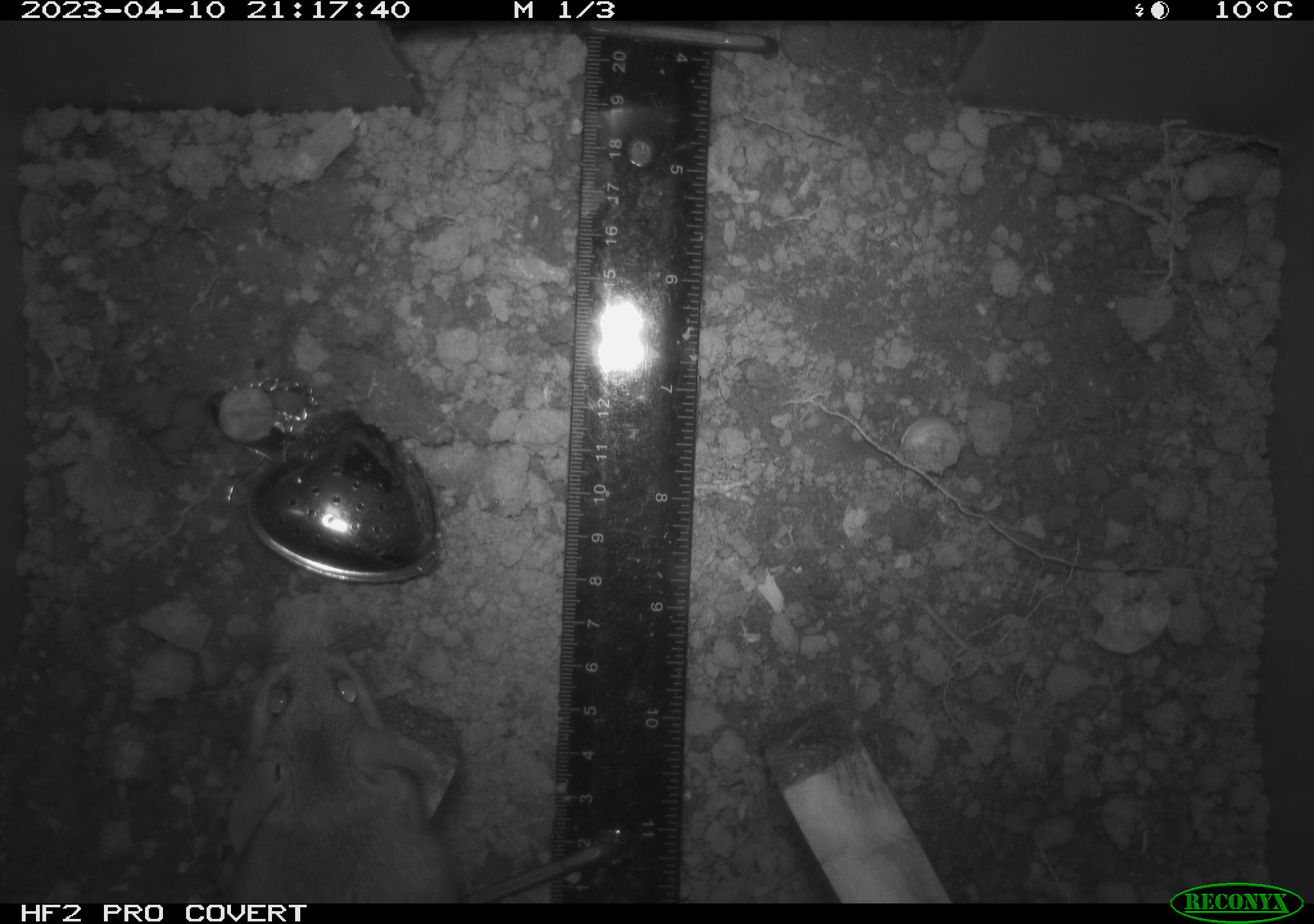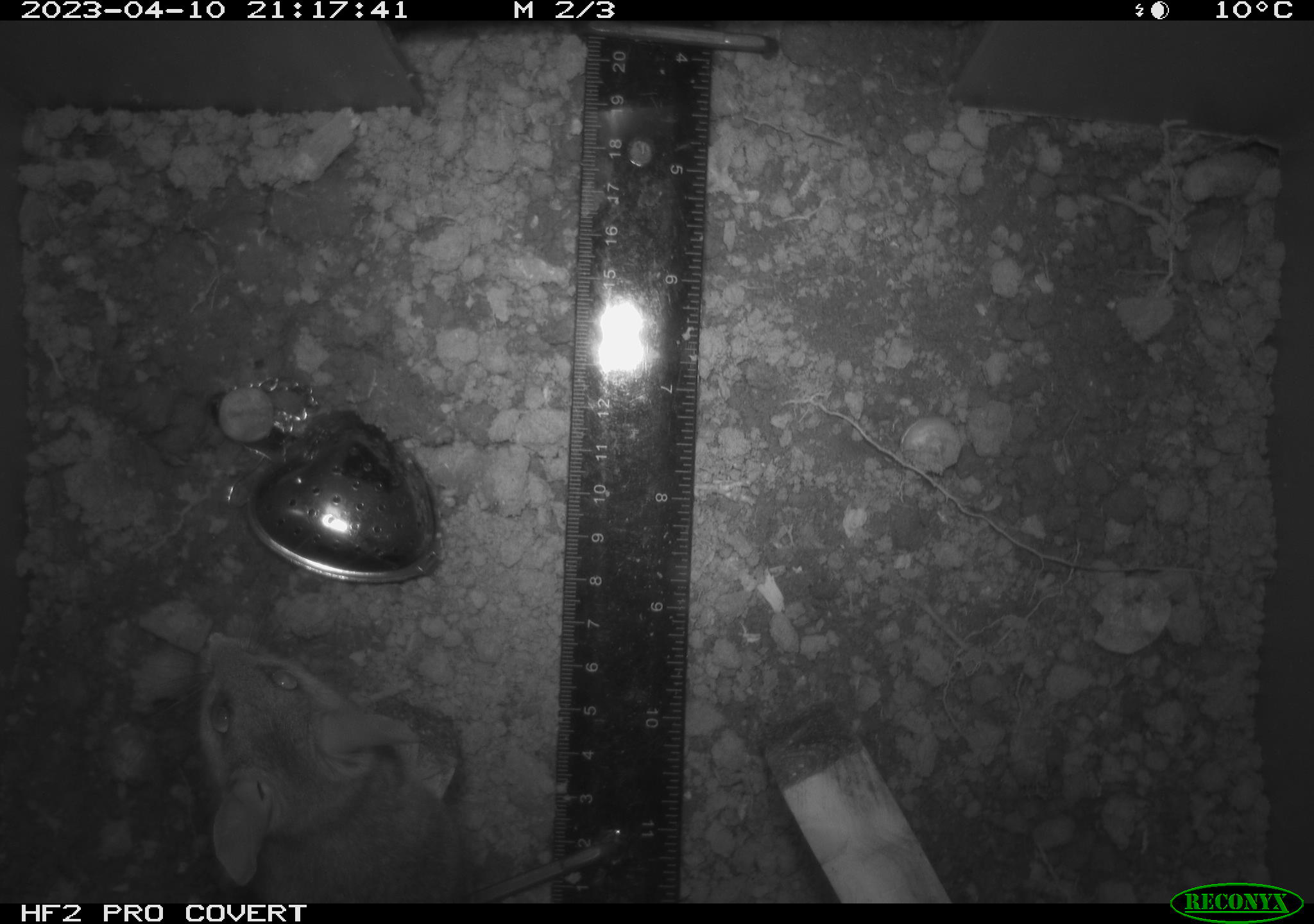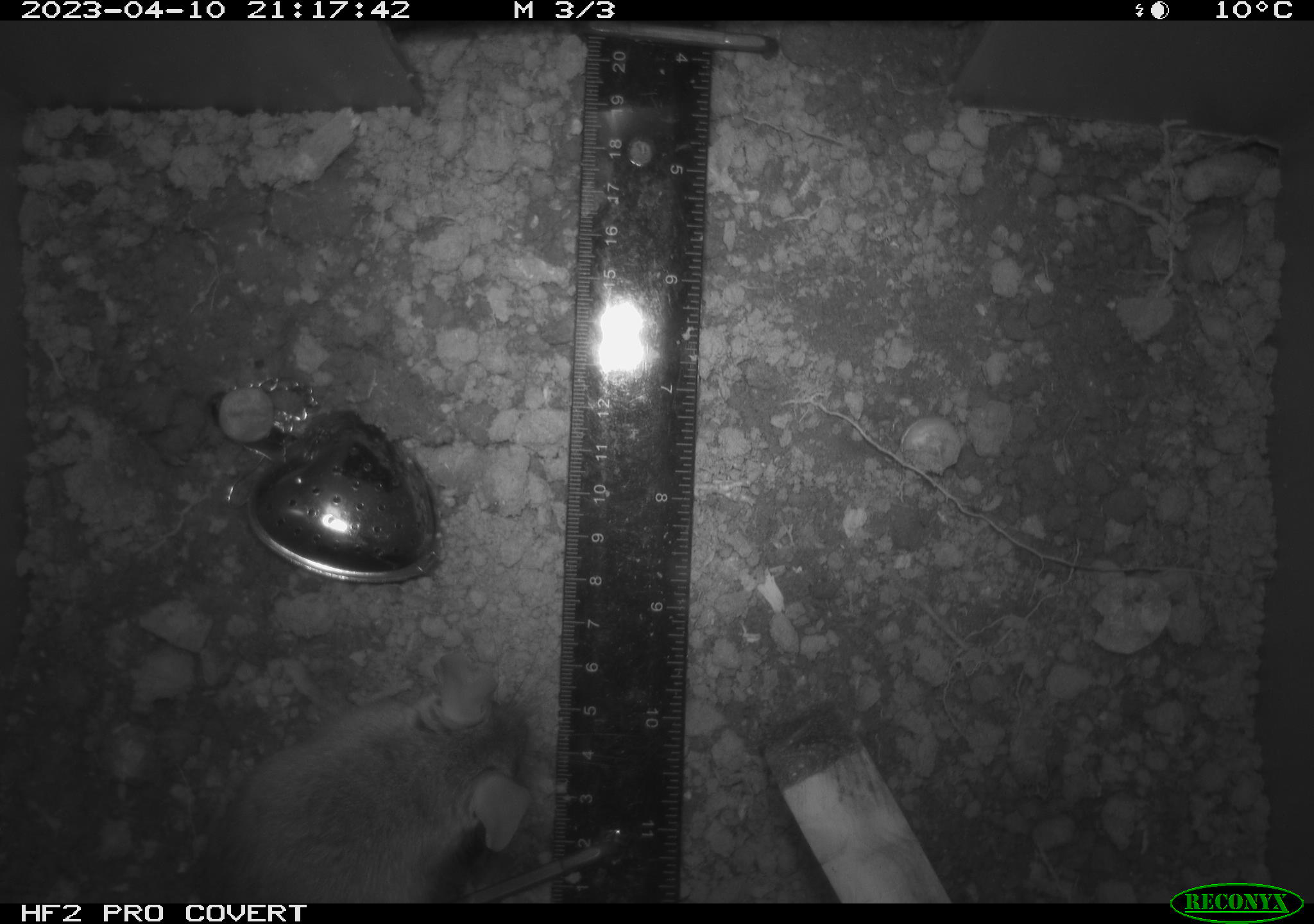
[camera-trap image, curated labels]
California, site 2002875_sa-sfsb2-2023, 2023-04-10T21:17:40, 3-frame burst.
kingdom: Animalia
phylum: Chordata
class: Mammalia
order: Rodentia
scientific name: Rodentia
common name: mouse species